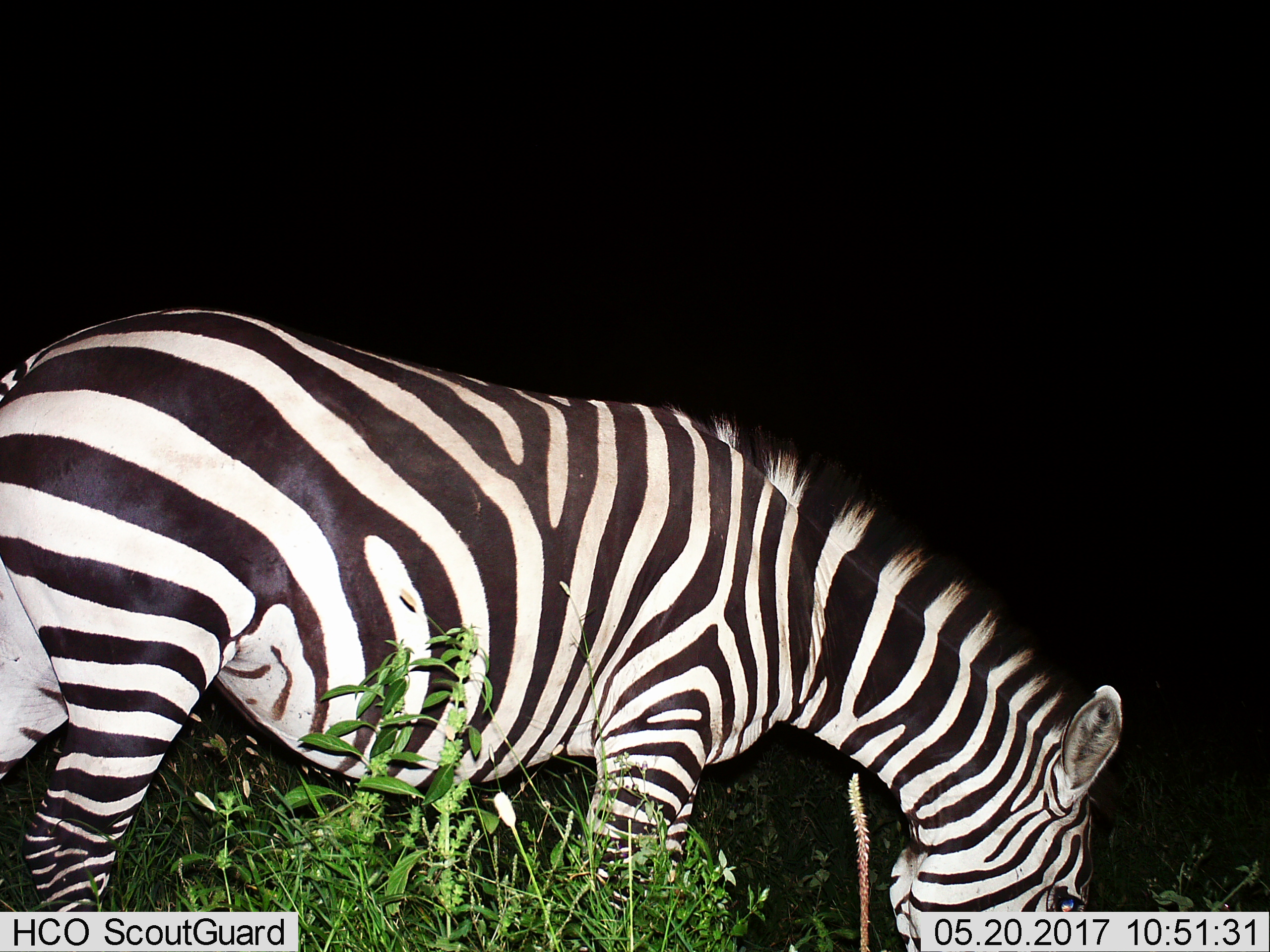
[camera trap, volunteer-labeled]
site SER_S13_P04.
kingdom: Animalia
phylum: Chordata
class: Mammalia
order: Perissodactyla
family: Equidae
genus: Equus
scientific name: Equus quagga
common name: plains zebra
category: zebraplains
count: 1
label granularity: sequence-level